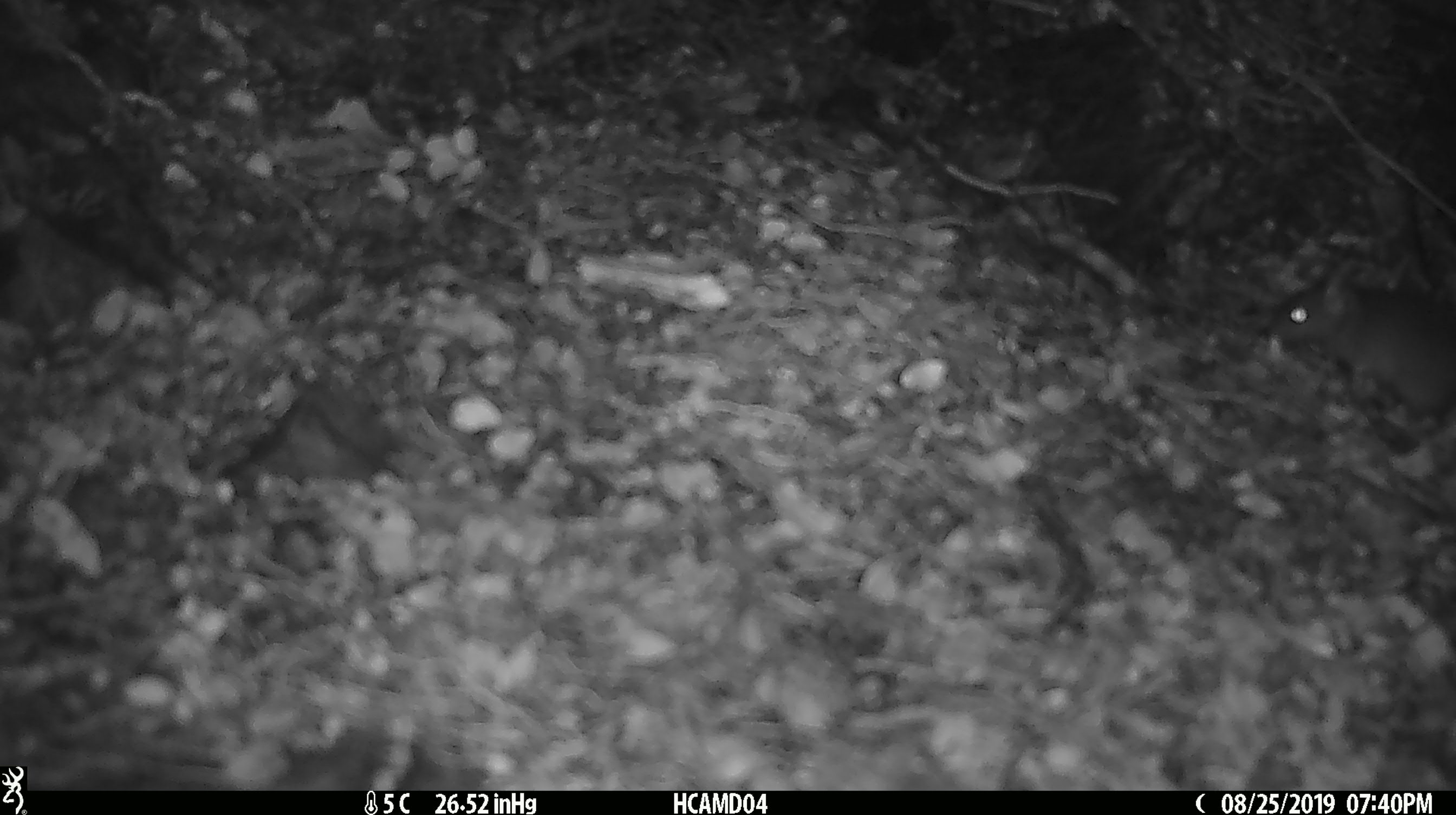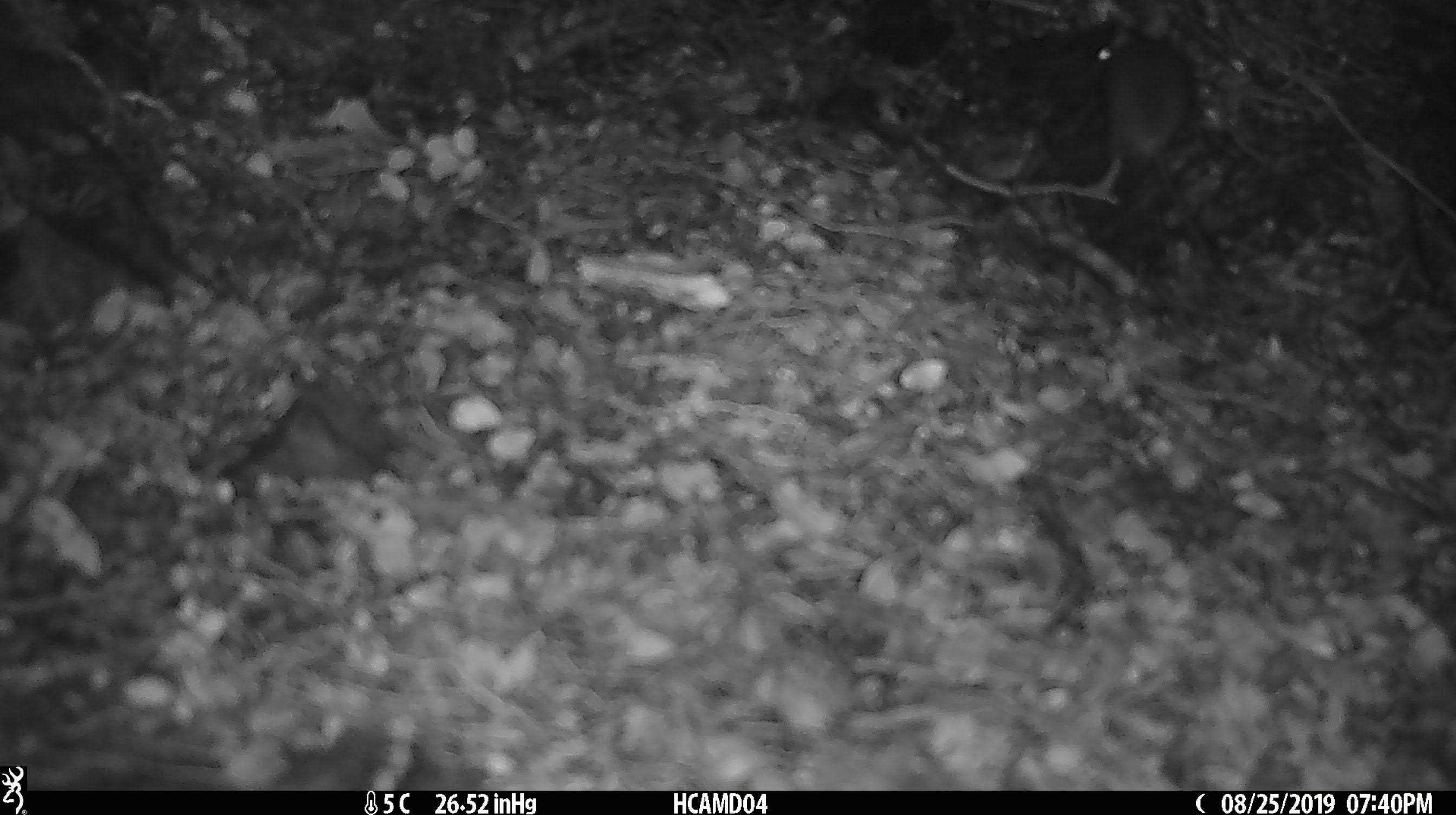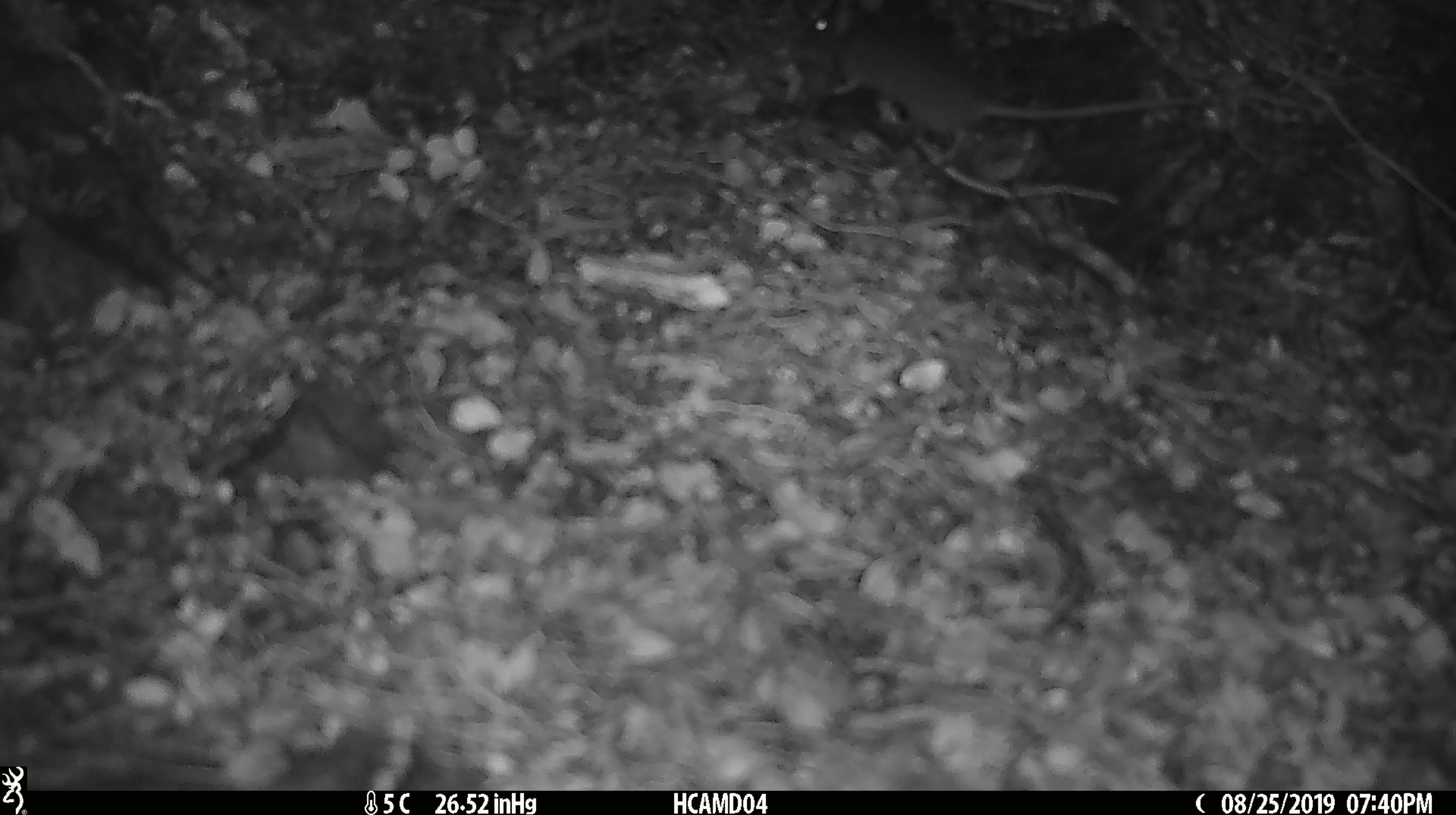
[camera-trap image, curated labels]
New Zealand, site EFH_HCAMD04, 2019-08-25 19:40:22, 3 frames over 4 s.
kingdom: Animalia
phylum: Chordata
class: Mammalia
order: Rodentia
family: Muridae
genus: Mus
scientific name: Mus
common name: mouse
Mouse (Mus).